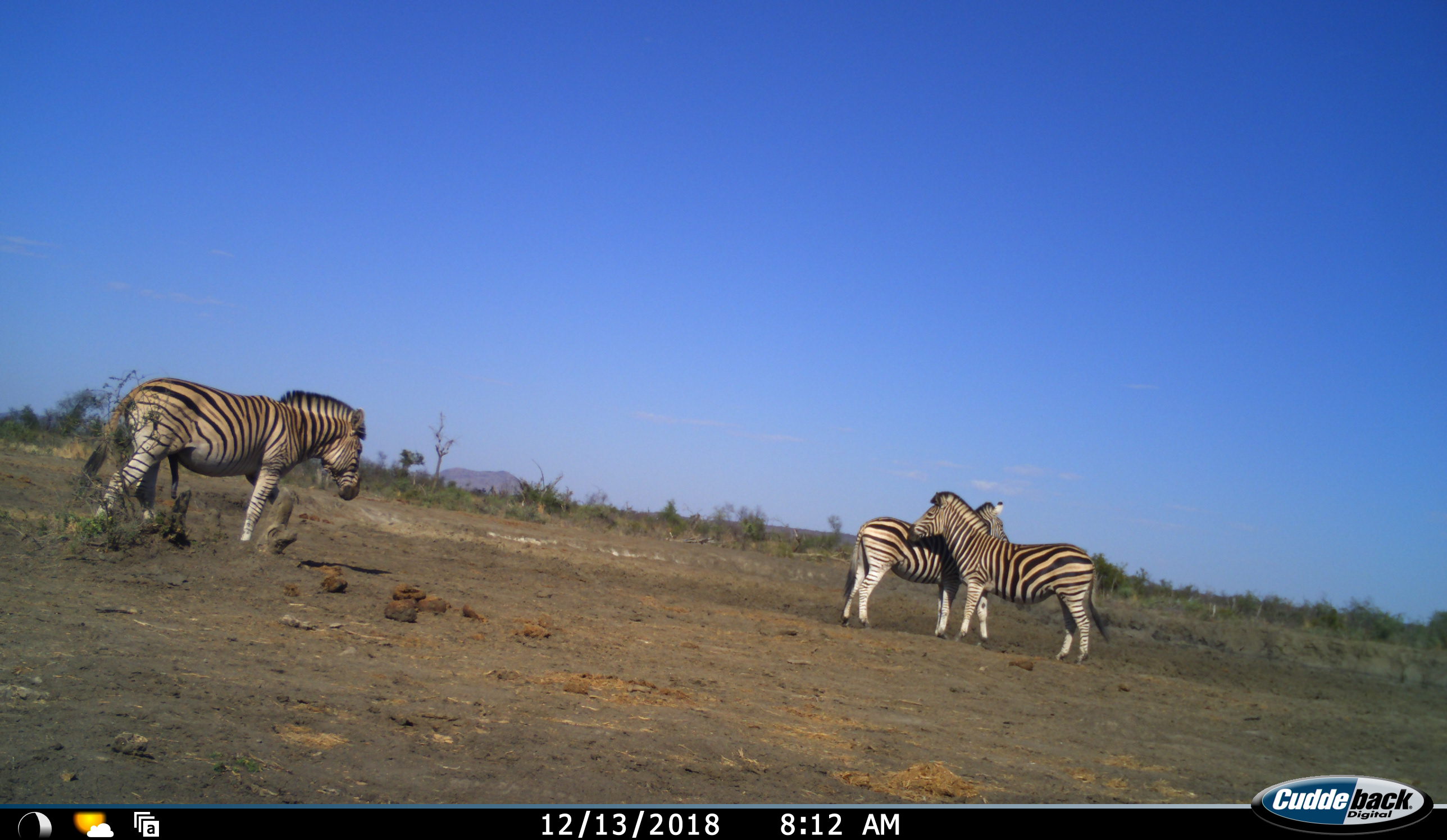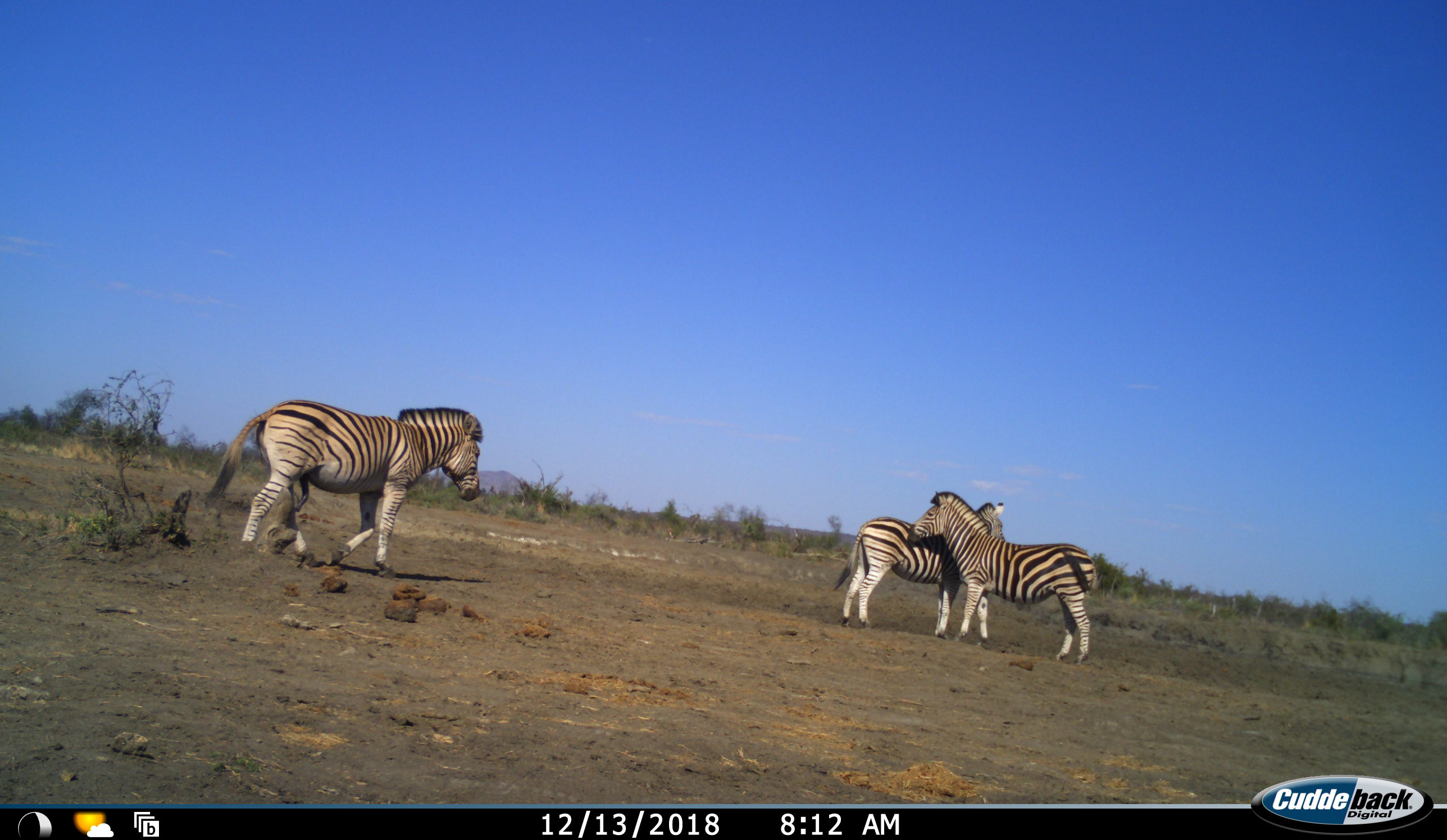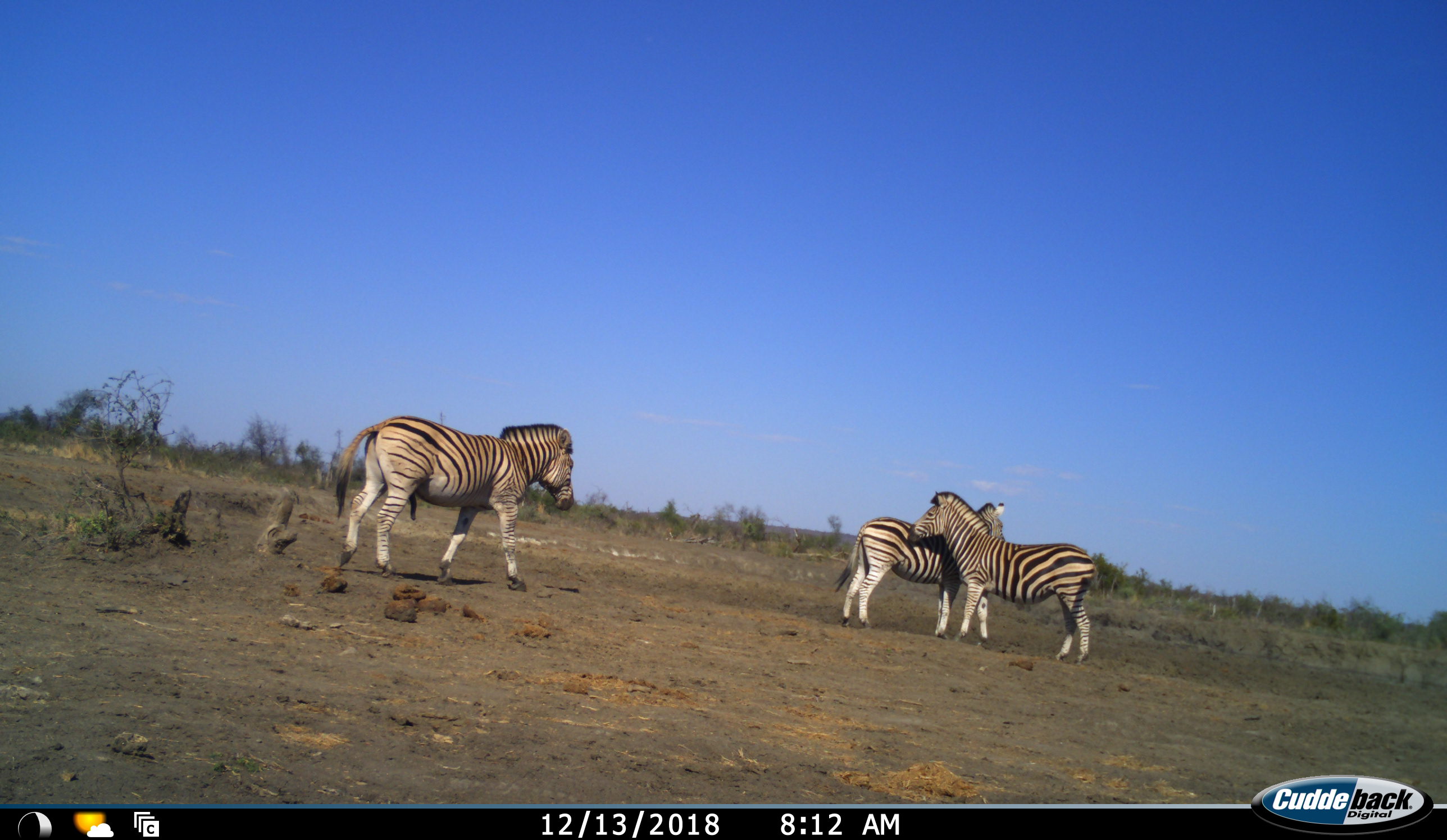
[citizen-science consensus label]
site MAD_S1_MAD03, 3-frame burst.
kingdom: Animalia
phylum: Chordata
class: Mammalia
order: Perissodactyla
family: Equidae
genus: Equus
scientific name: Equus quagga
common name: plains zebra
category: zebraplains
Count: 3.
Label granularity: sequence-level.